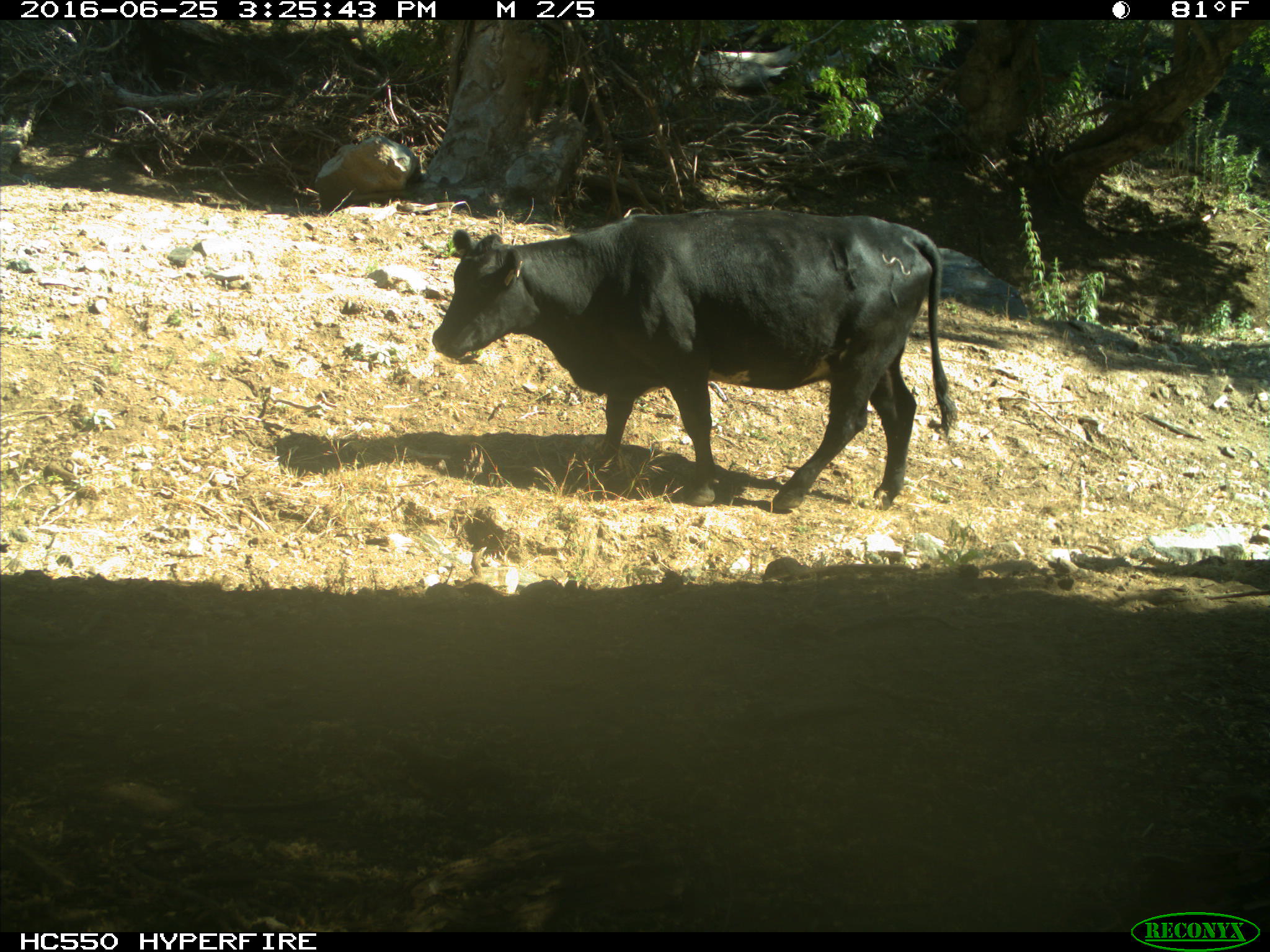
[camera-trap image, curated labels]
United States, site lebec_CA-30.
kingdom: Animalia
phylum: Chordata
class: Mammalia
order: Artiodactyla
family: Bovidae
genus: Bos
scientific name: Bos taurus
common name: domestic cow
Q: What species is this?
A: Bos taurus (domestic cow).